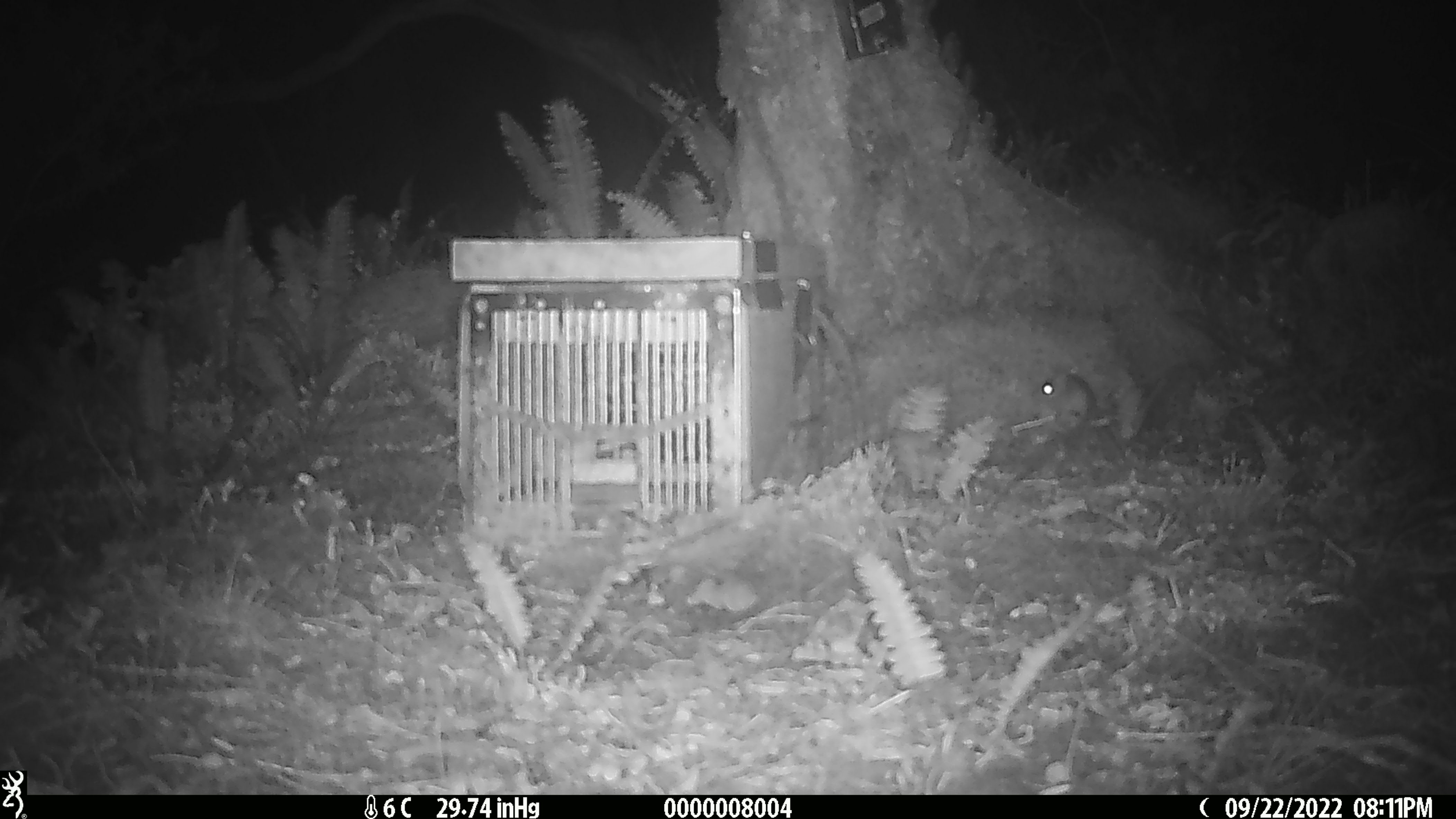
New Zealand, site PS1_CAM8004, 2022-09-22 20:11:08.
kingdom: Animalia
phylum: Chordata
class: Mammalia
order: Rodentia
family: Muridae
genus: Mus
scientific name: Mus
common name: mouse